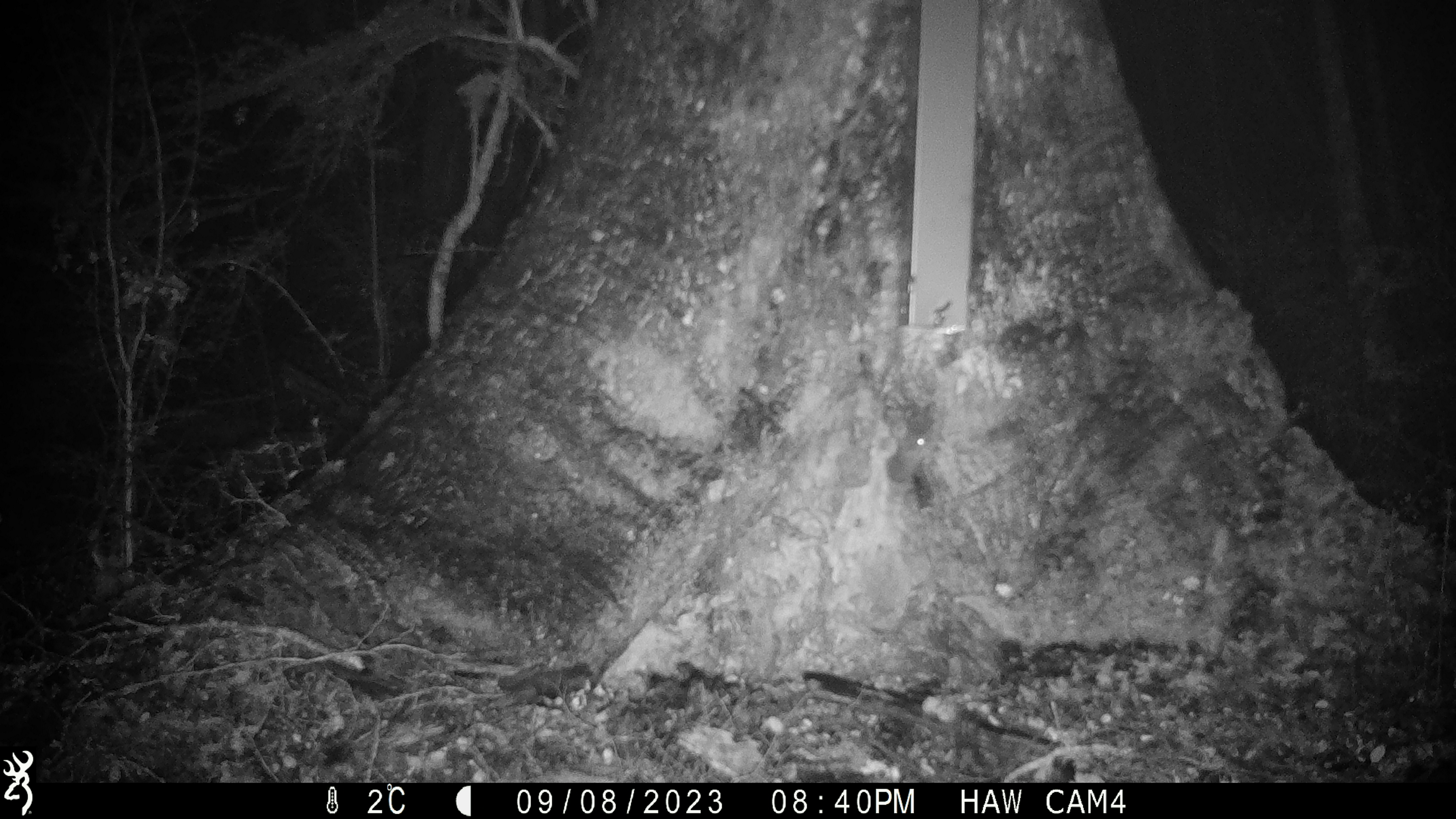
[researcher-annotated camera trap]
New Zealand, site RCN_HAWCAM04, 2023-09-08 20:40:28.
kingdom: Animalia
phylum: Chordata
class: Mammalia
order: Rodentia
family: Muridae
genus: Mus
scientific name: Mus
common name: mouse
Mouse (Mus).